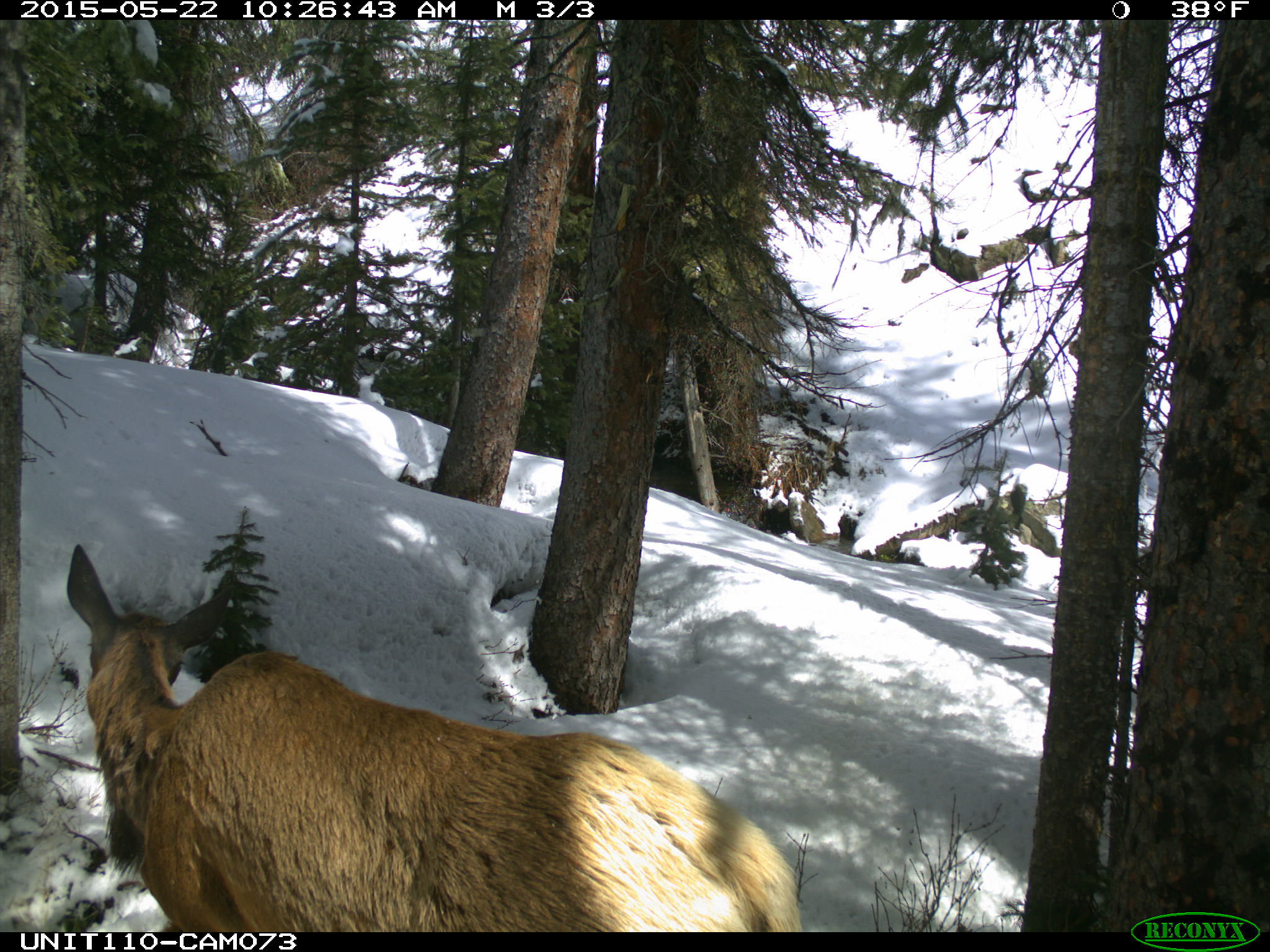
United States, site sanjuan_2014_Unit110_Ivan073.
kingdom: Animalia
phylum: Chordata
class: Mammalia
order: Artiodactyla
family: Cervidae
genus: Cervus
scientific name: Cervus elaphus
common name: red deer